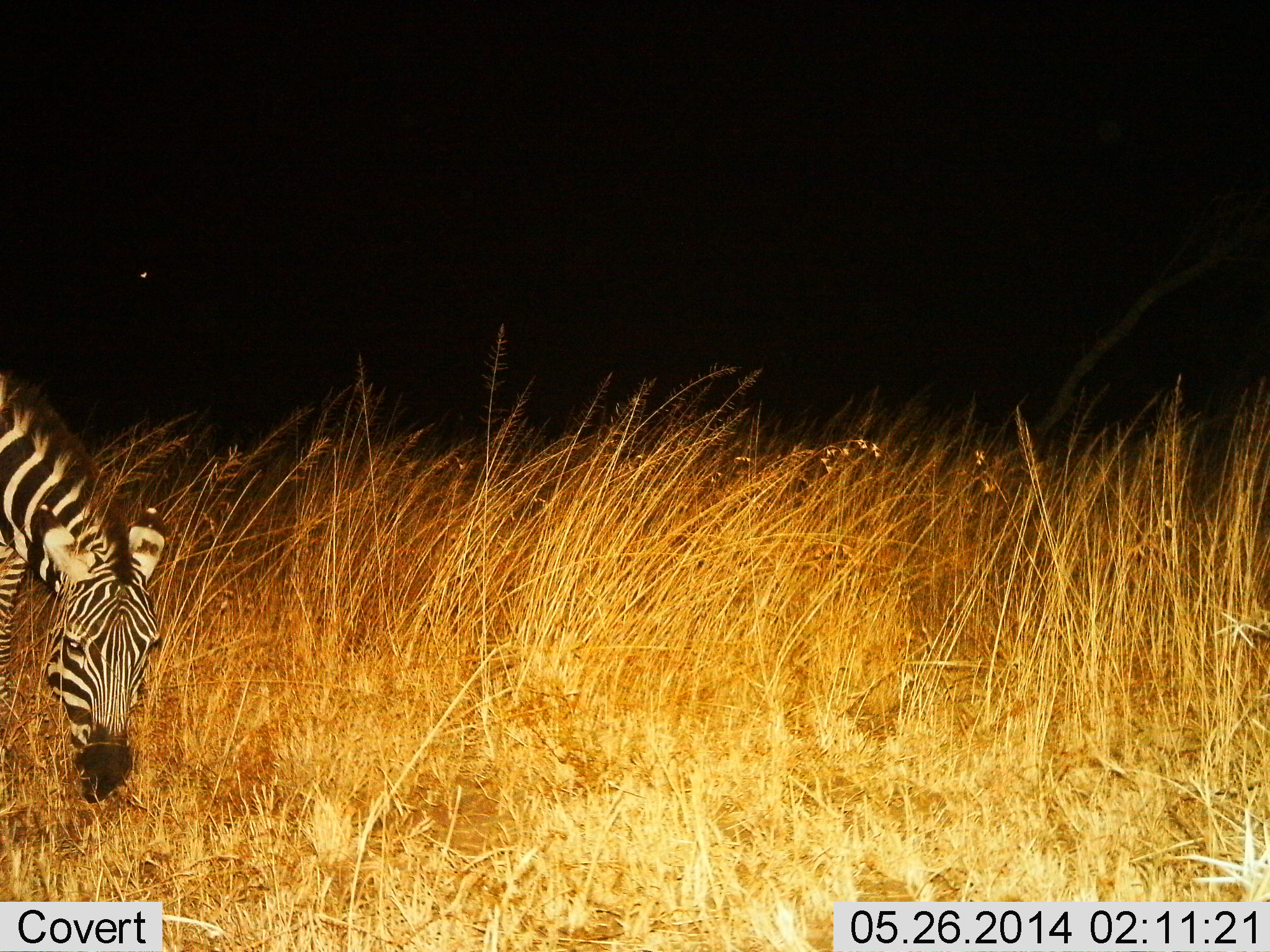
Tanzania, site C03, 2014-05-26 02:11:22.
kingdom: Animalia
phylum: Chordata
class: Mammalia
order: Perissodactyla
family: Equidae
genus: Equus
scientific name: Equus quagga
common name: plains zebra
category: zebra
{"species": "zebra (plains zebra) (Equus quagga)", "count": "1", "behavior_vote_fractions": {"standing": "10%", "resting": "0%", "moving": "0%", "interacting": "0%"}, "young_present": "0%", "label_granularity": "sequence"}